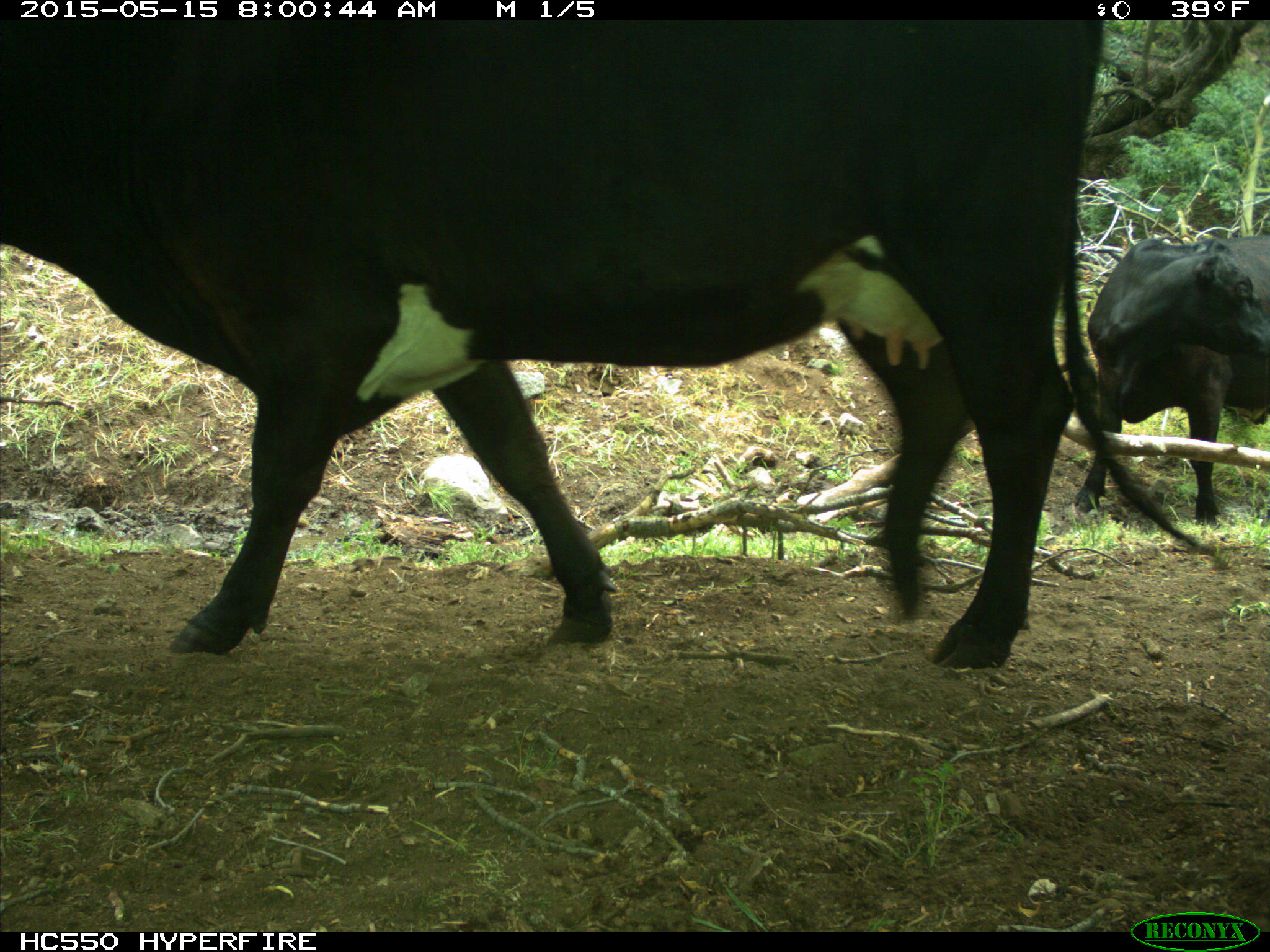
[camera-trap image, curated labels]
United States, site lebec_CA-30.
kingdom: Animalia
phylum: Chordata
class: Mammalia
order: Artiodactyla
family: Bovidae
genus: Bos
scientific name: Bos taurus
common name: domestic cow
Bos taurus (domestic cow).